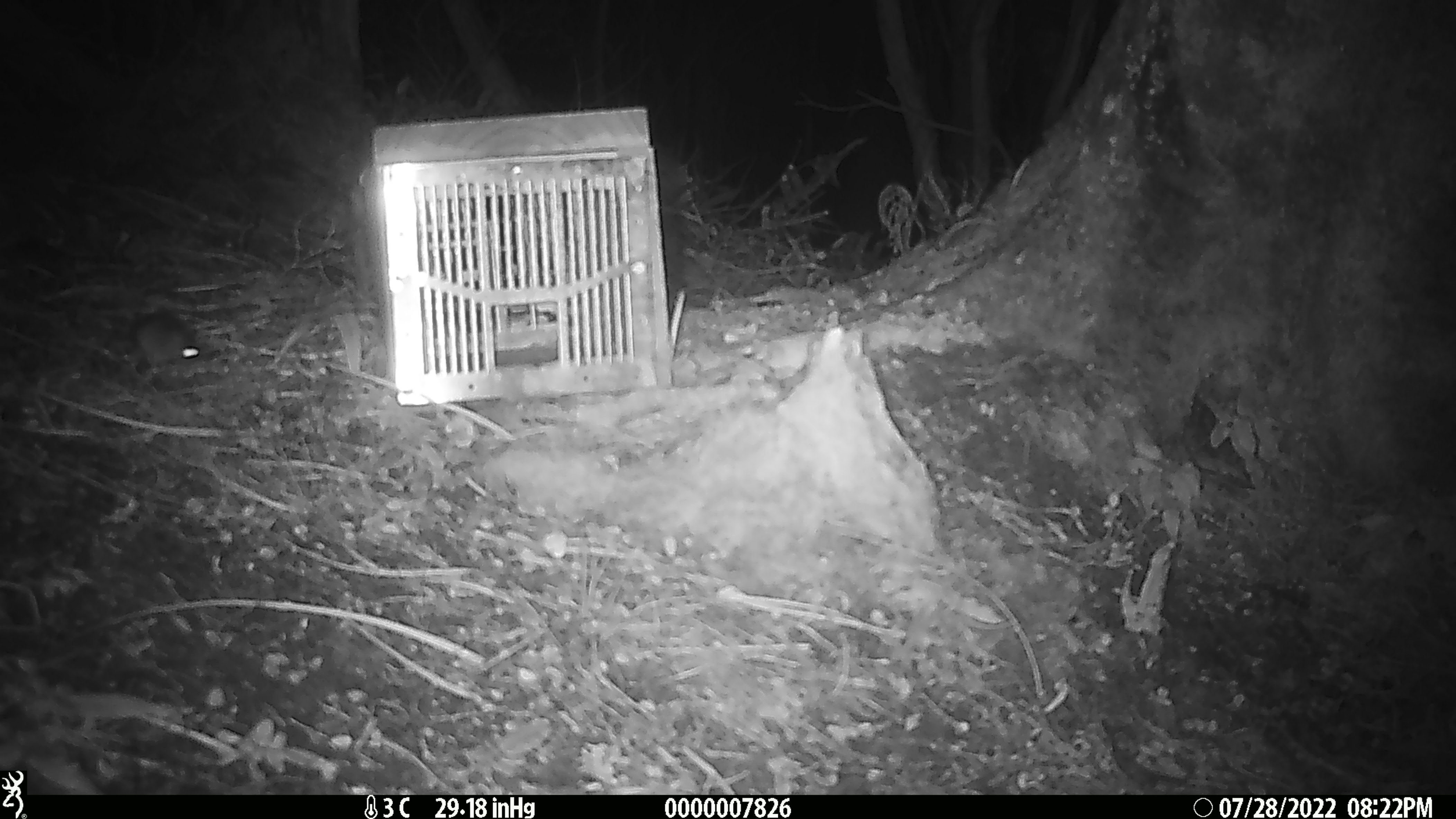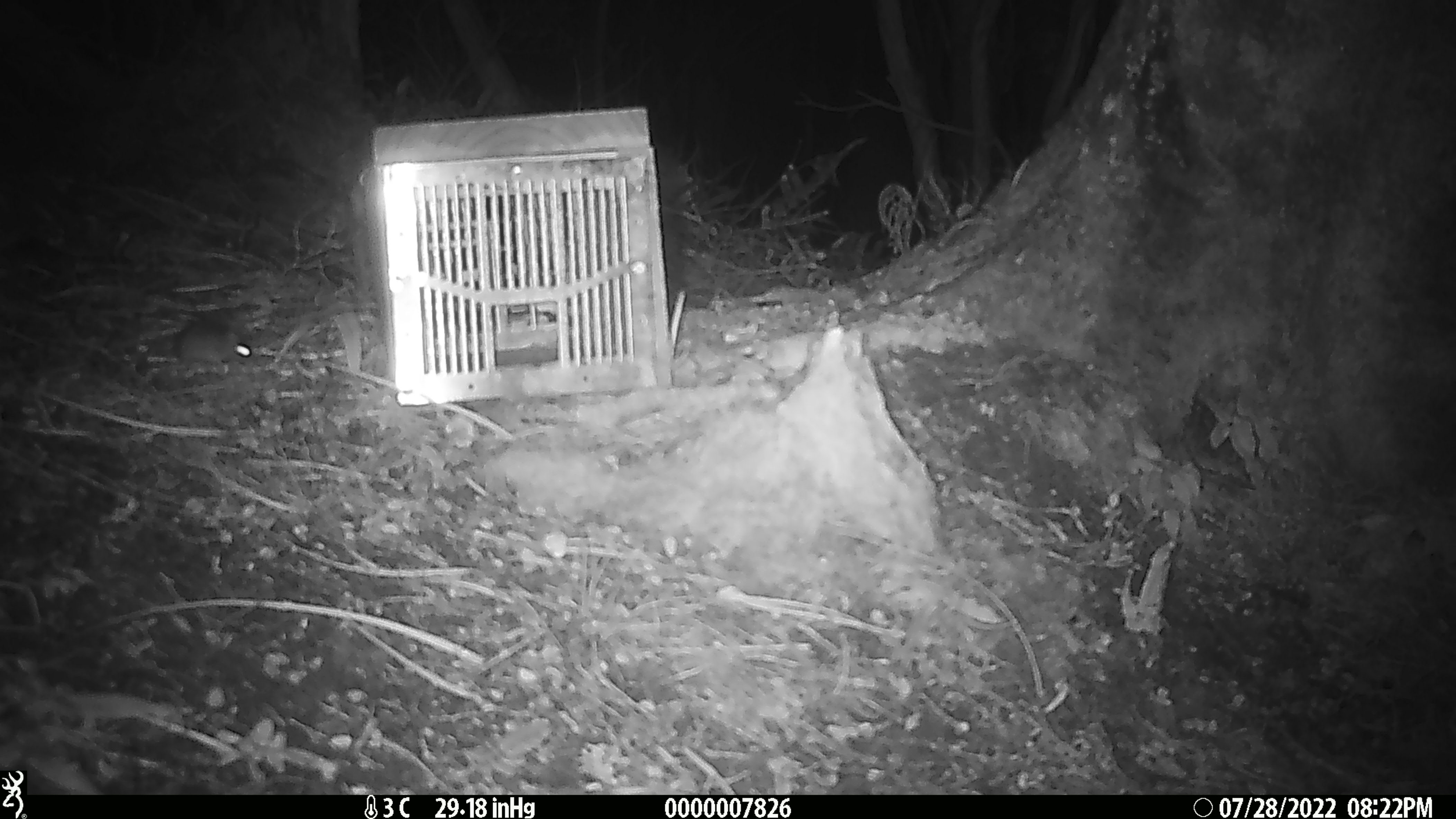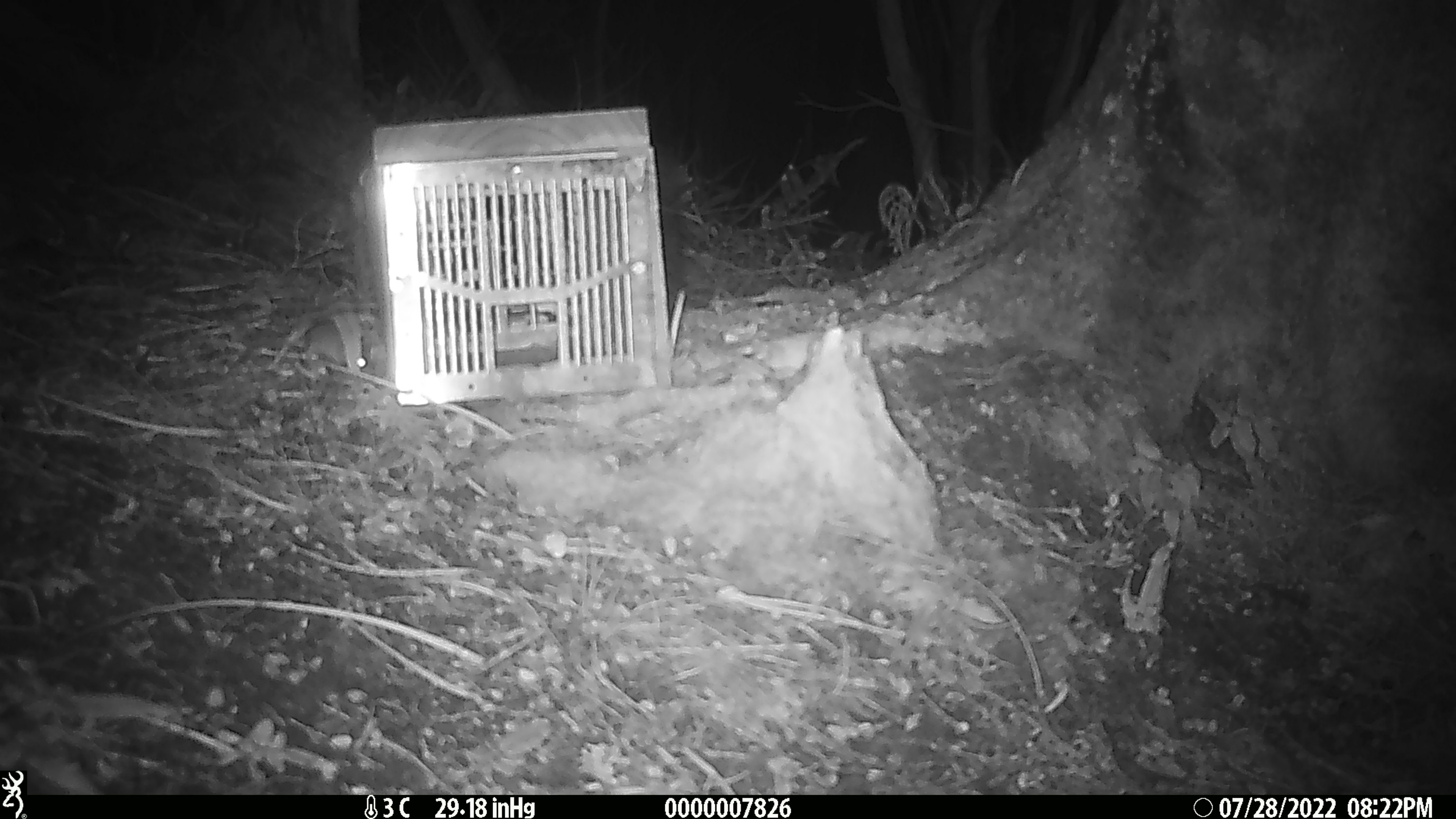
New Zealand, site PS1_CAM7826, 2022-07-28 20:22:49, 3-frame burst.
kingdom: Animalia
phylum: Chordata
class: Mammalia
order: Rodentia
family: Muridae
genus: Mus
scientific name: Mus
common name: mouse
Mouse (Mus).